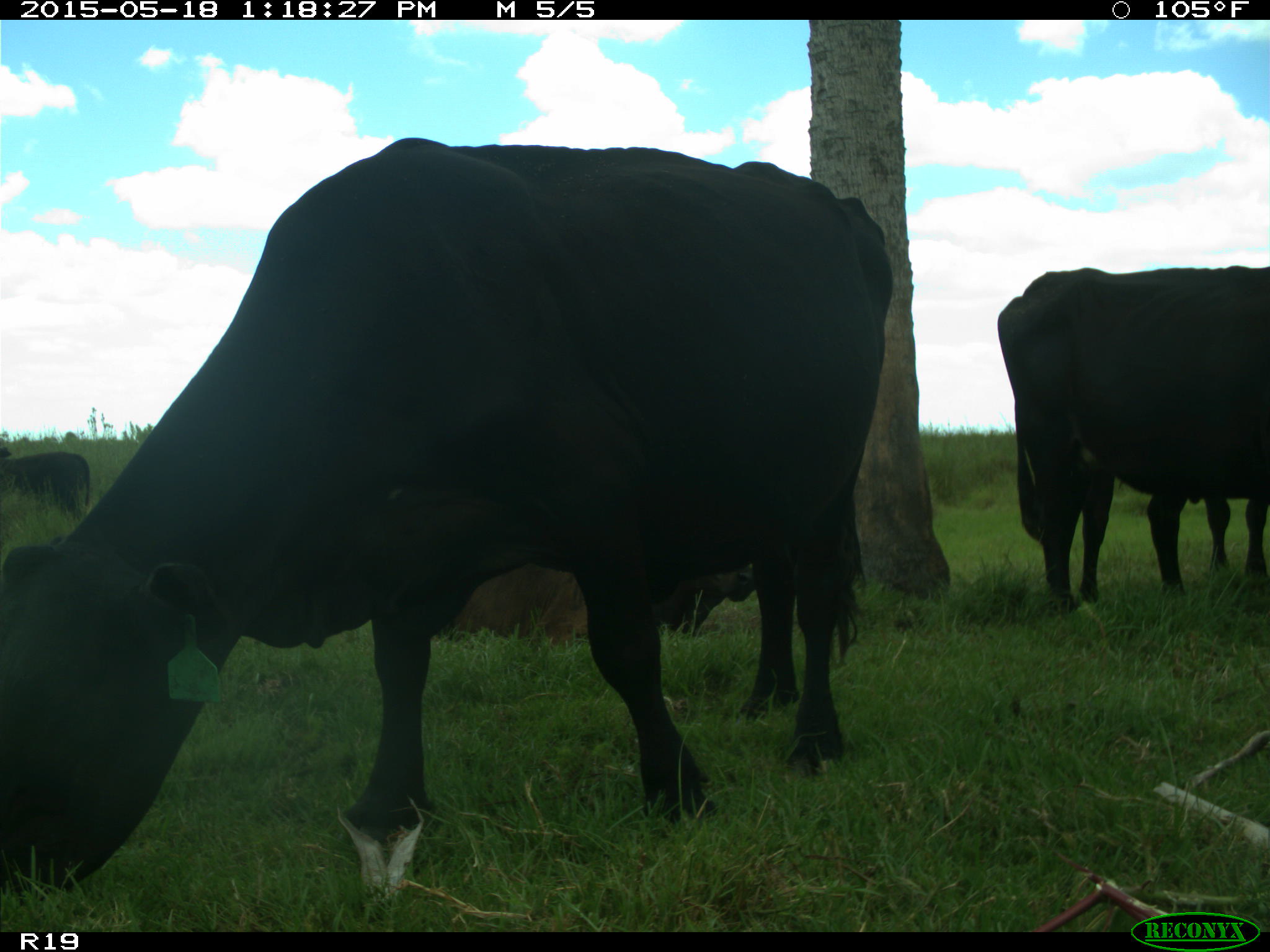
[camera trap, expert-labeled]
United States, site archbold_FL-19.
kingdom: Animalia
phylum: Chordata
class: Mammalia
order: Artiodactyla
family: Bovidae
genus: Bos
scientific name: Bos taurus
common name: domestic cow